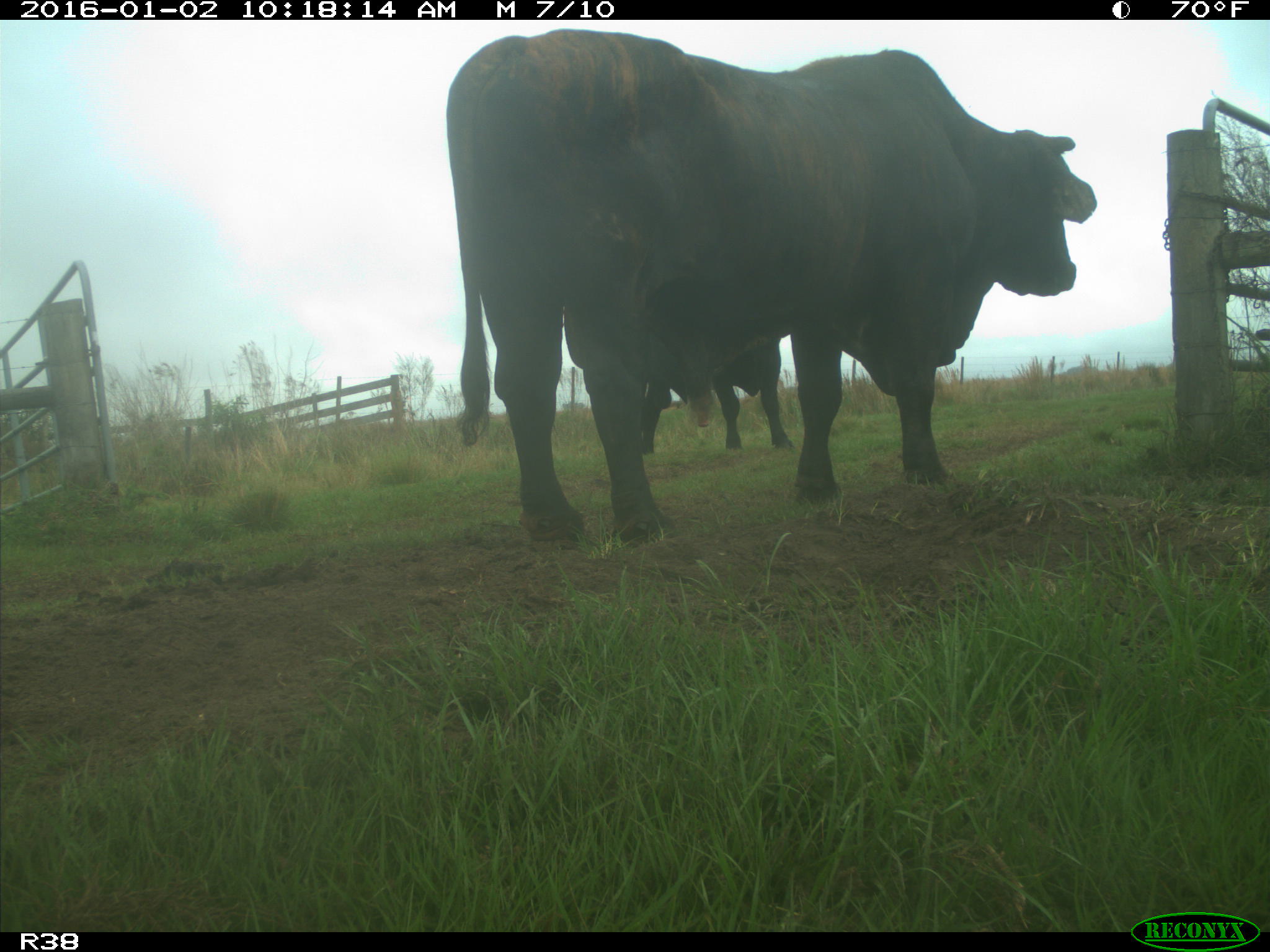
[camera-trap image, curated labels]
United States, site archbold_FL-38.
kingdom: Animalia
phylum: Chordata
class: Mammalia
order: Artiodactyla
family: Bovidae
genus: Bos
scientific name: Bos taurus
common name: domestic cow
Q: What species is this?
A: Bos taurus (domestic cow).